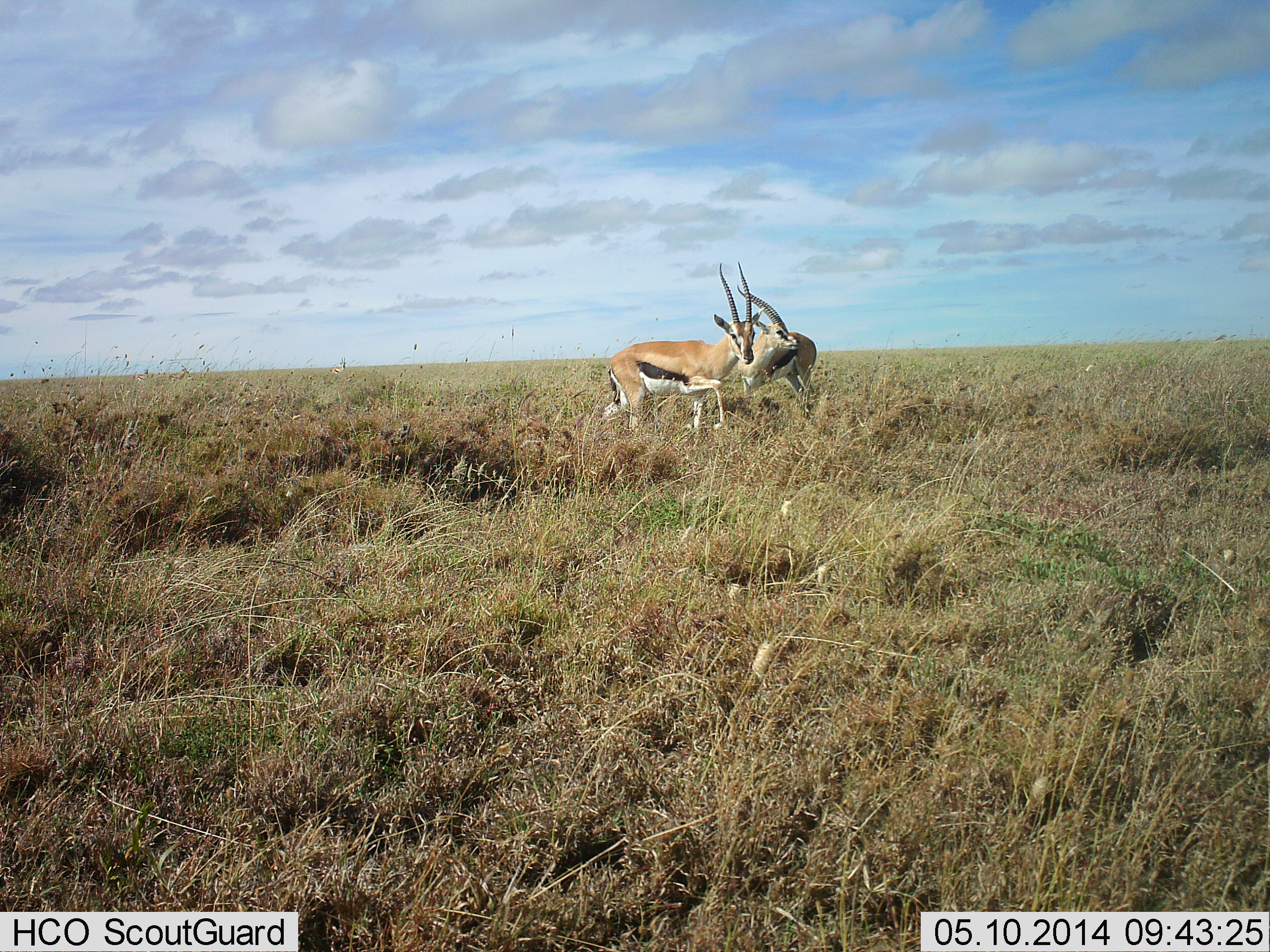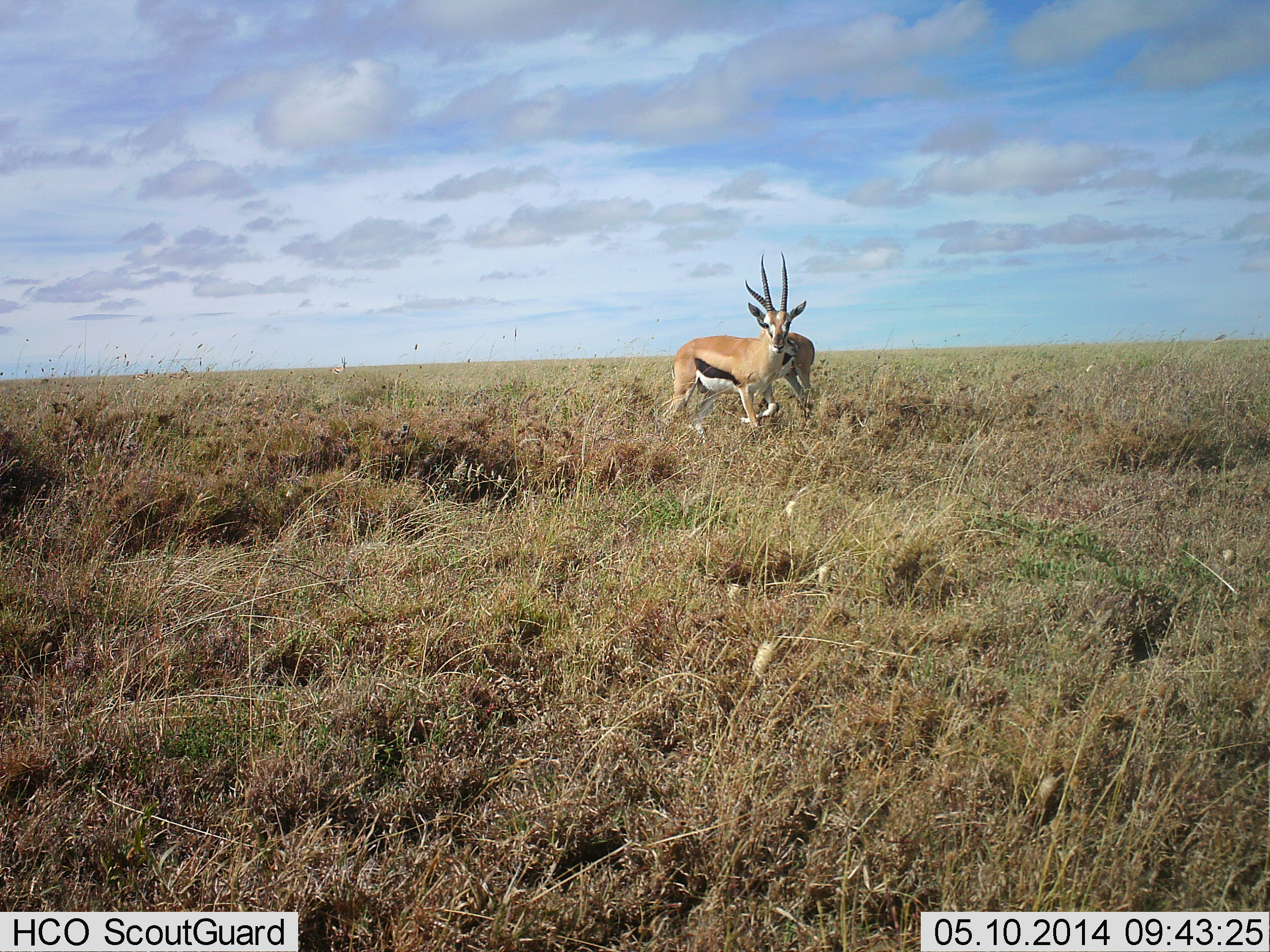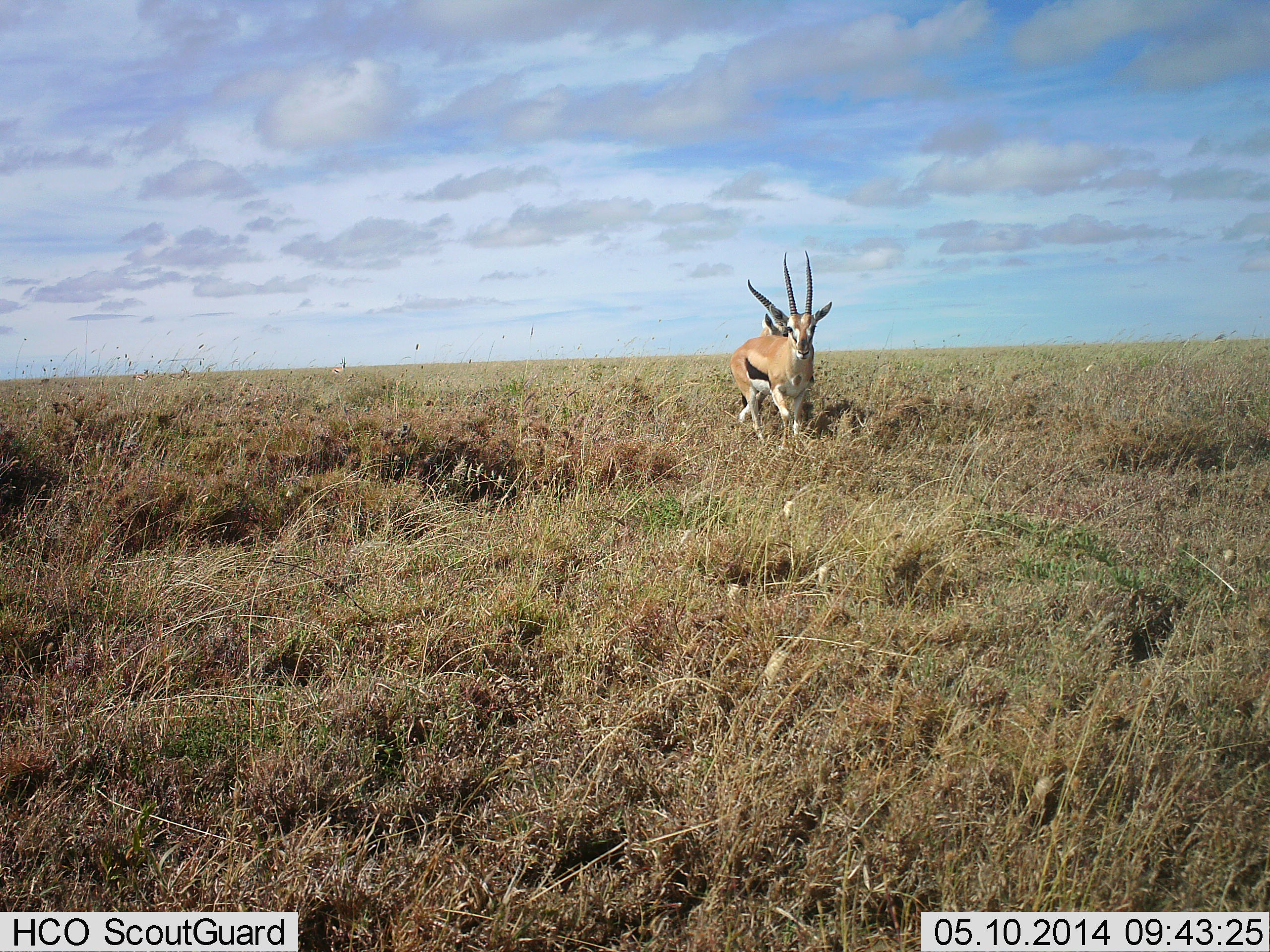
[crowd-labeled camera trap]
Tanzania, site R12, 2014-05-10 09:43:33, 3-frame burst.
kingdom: Animalia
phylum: Chordata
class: Mammalia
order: Artiodactyla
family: Bovidae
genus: Eudorcas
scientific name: Eudorcas thomsonii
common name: thomson's gazelle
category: gazellethomsons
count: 2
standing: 80%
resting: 0%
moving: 60%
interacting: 20%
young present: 0%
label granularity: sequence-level